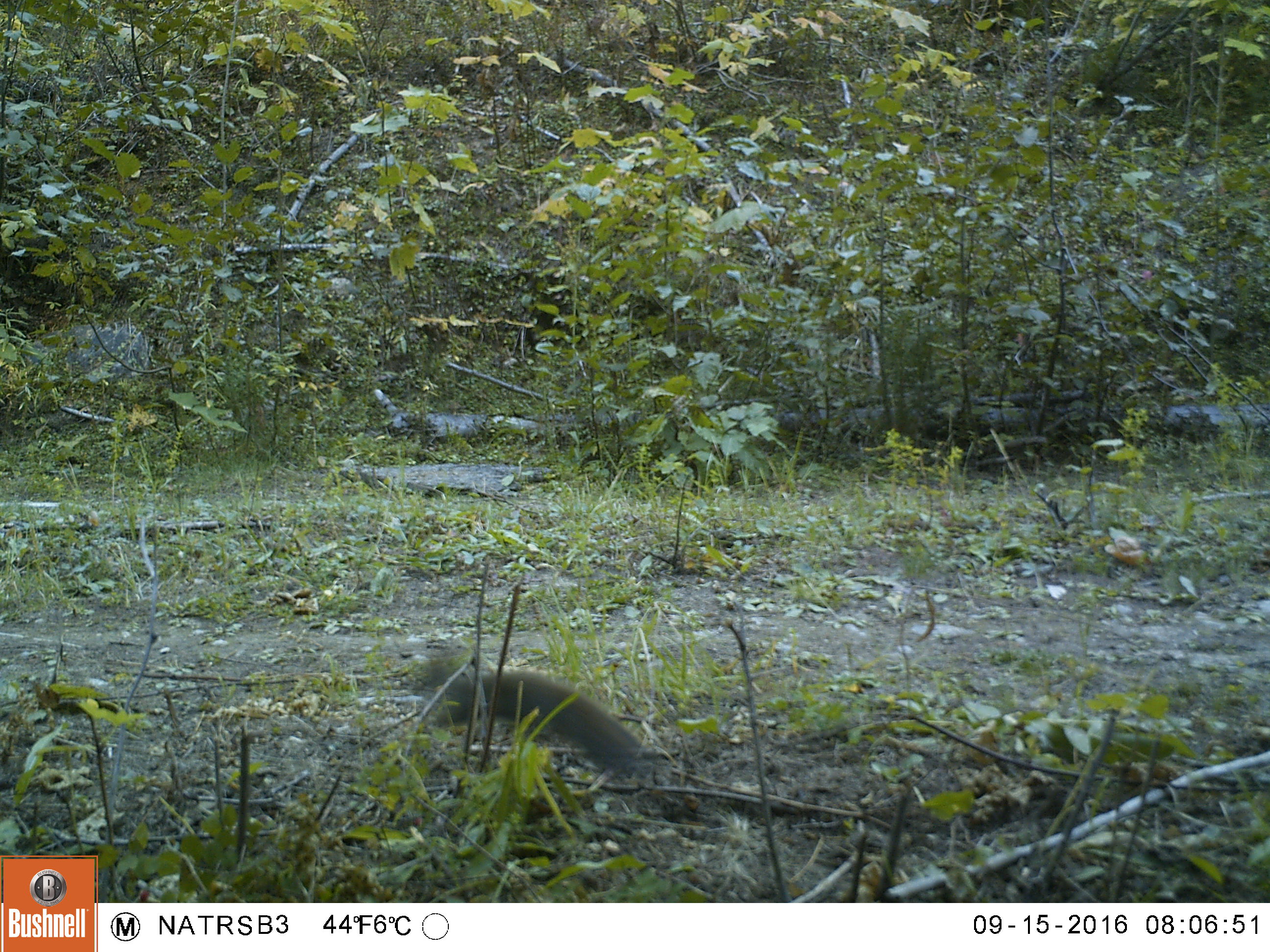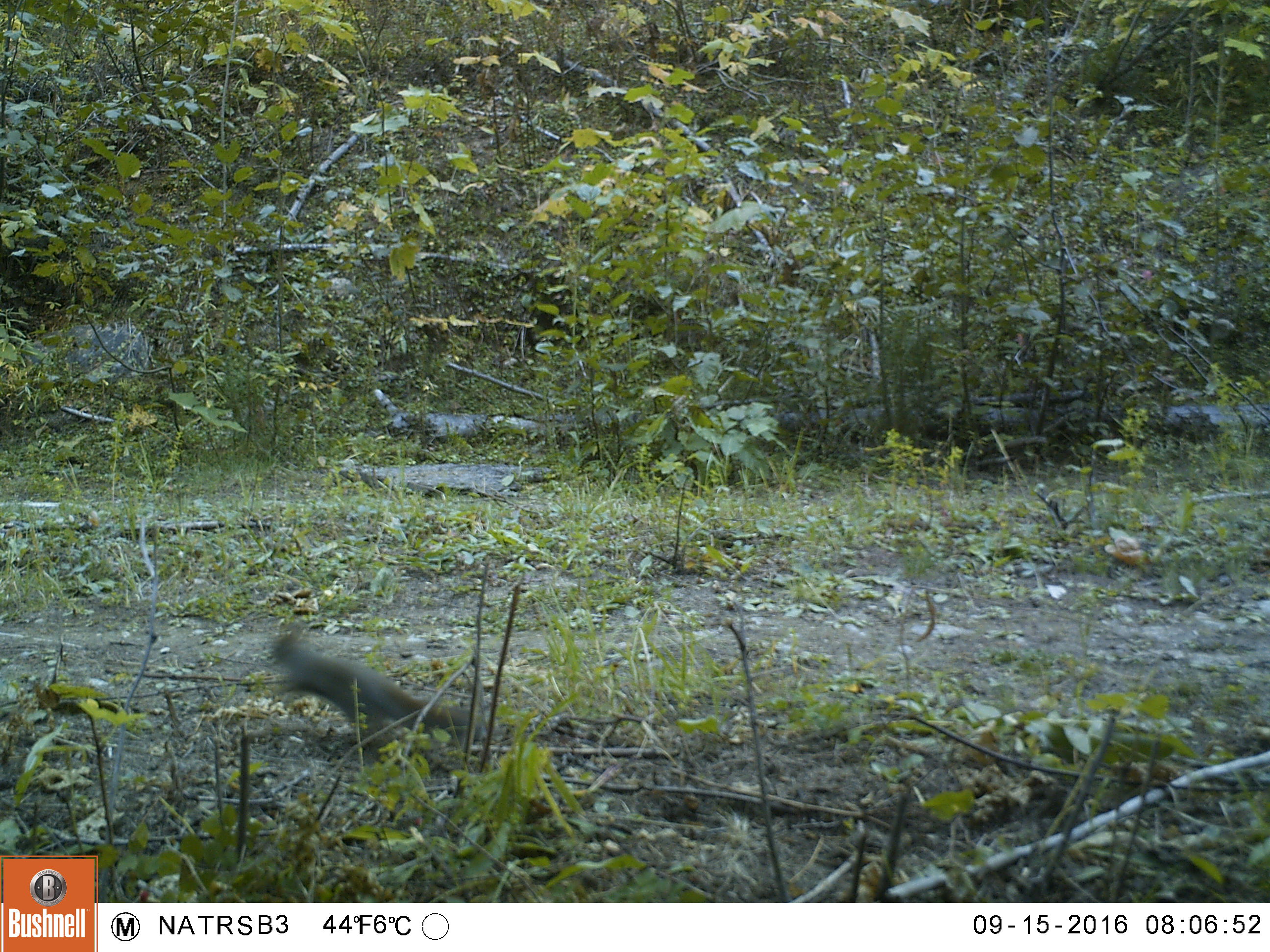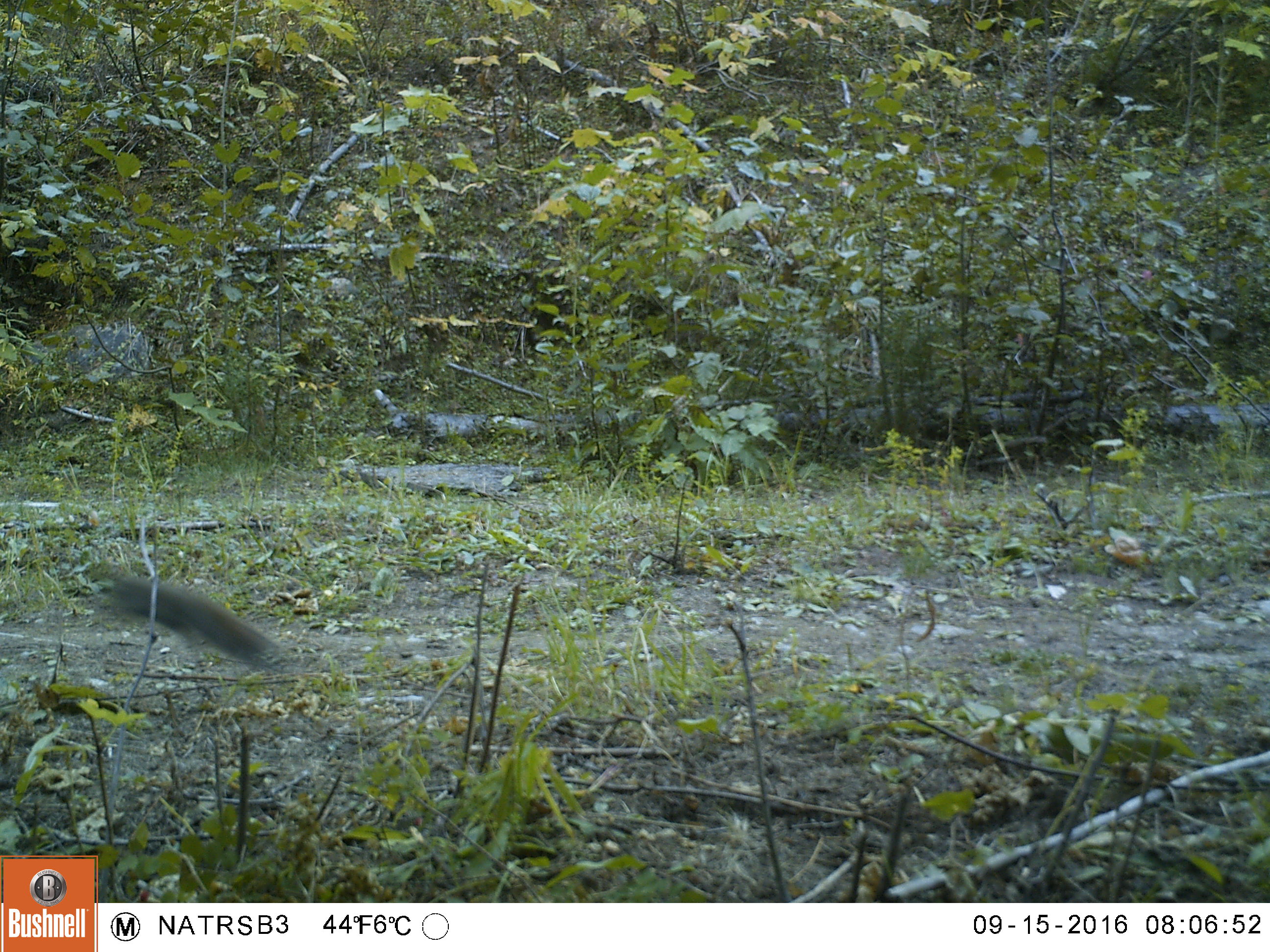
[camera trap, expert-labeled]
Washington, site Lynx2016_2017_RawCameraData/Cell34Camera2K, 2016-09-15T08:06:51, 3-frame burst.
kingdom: Animalia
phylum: Chordata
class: Mammalia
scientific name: Mammalia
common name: small mammal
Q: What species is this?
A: Small mammal (Mammalia).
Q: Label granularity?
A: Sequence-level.